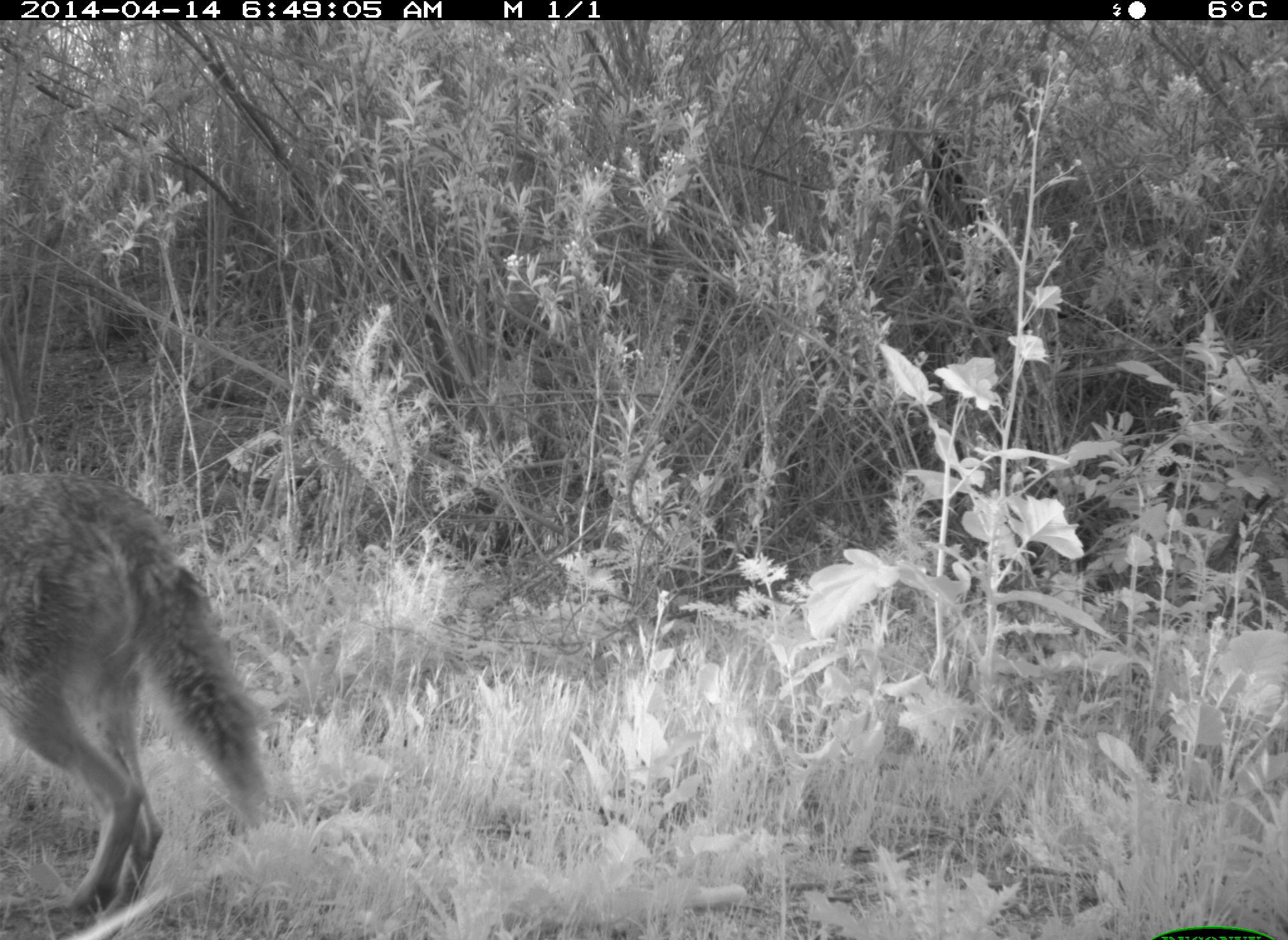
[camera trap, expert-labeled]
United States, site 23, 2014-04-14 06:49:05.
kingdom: Animalia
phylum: Chordata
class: Mammalia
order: Carnivora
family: Canidae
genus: Canis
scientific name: Canis latrans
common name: coyote